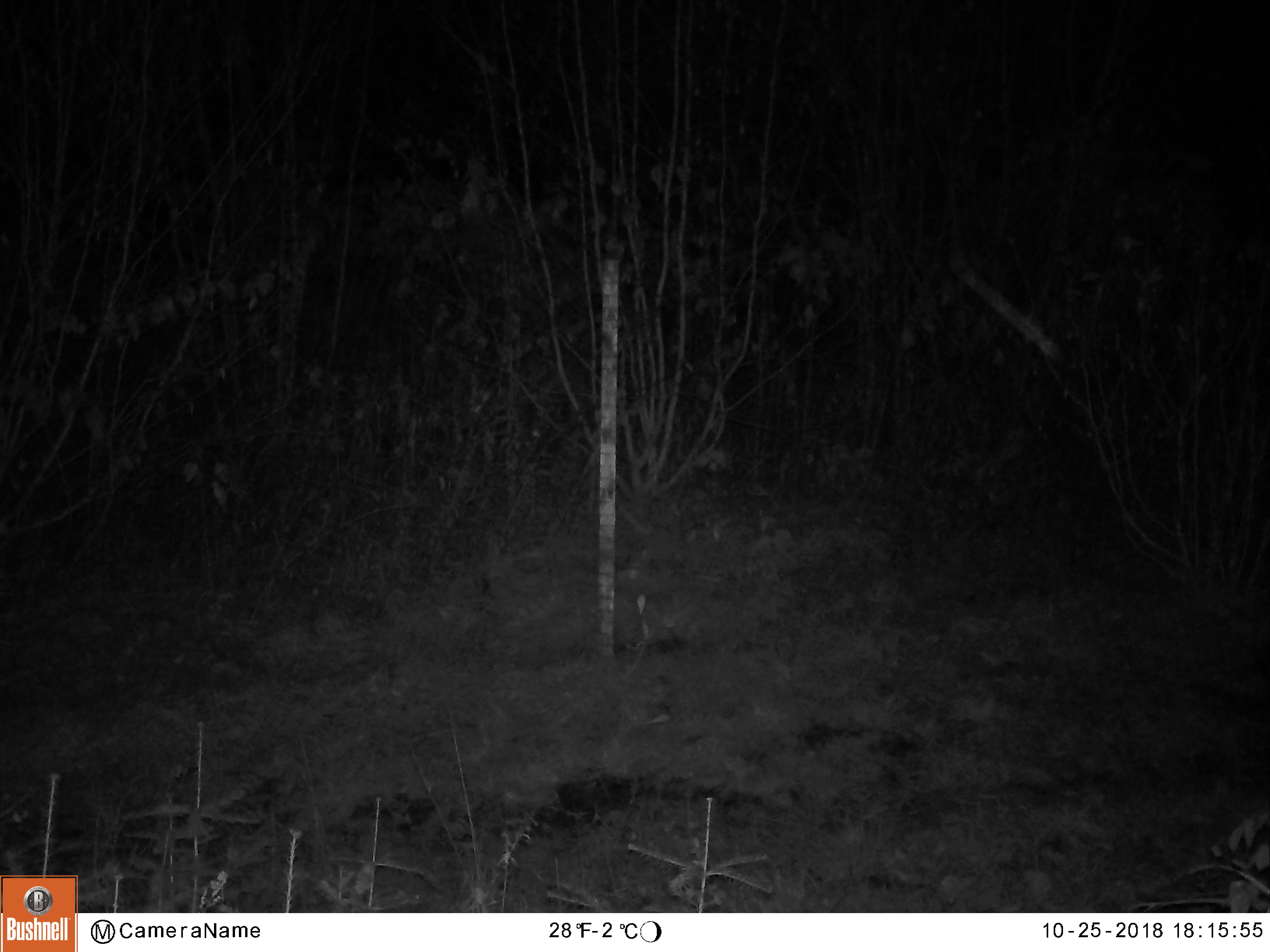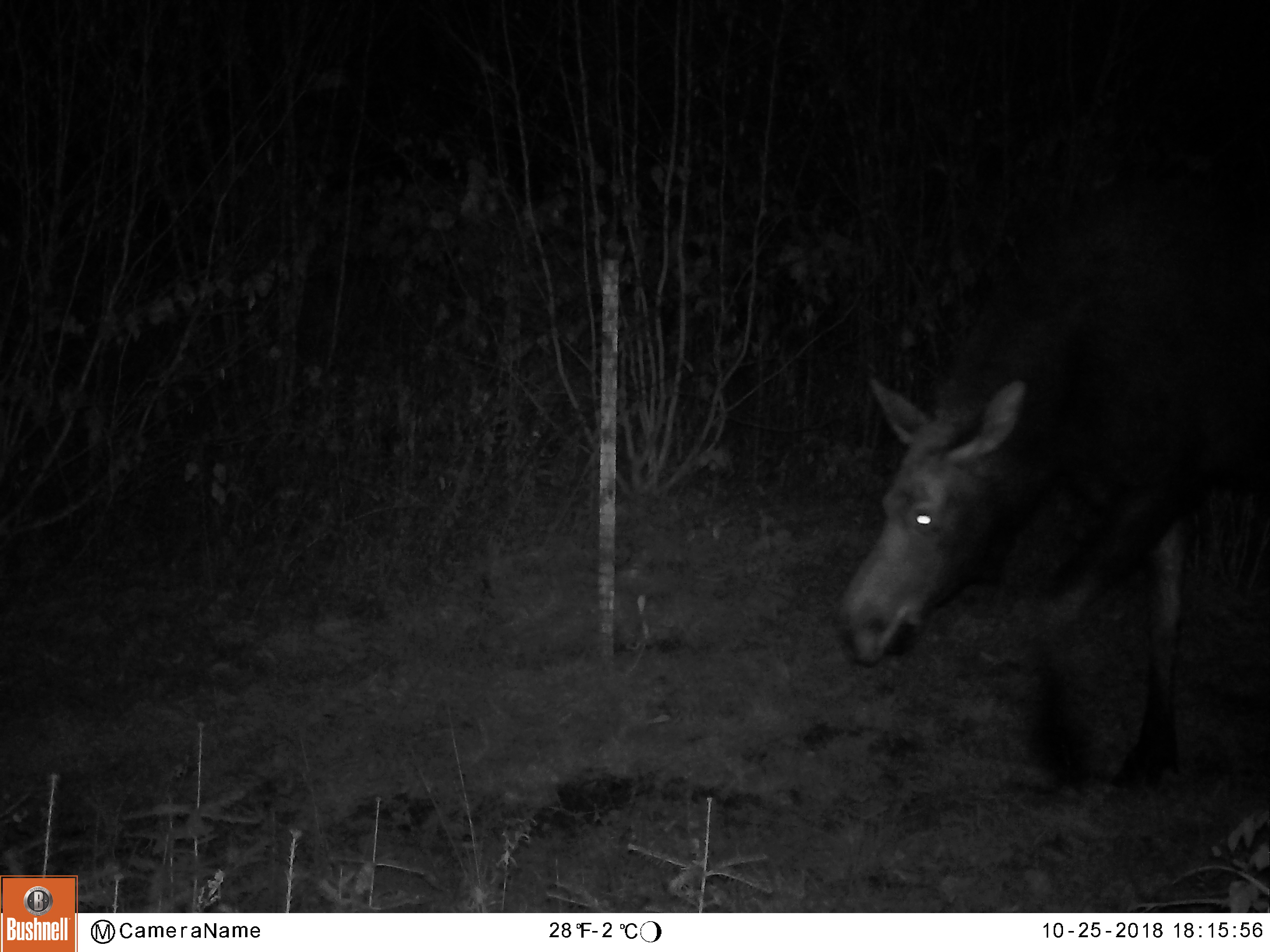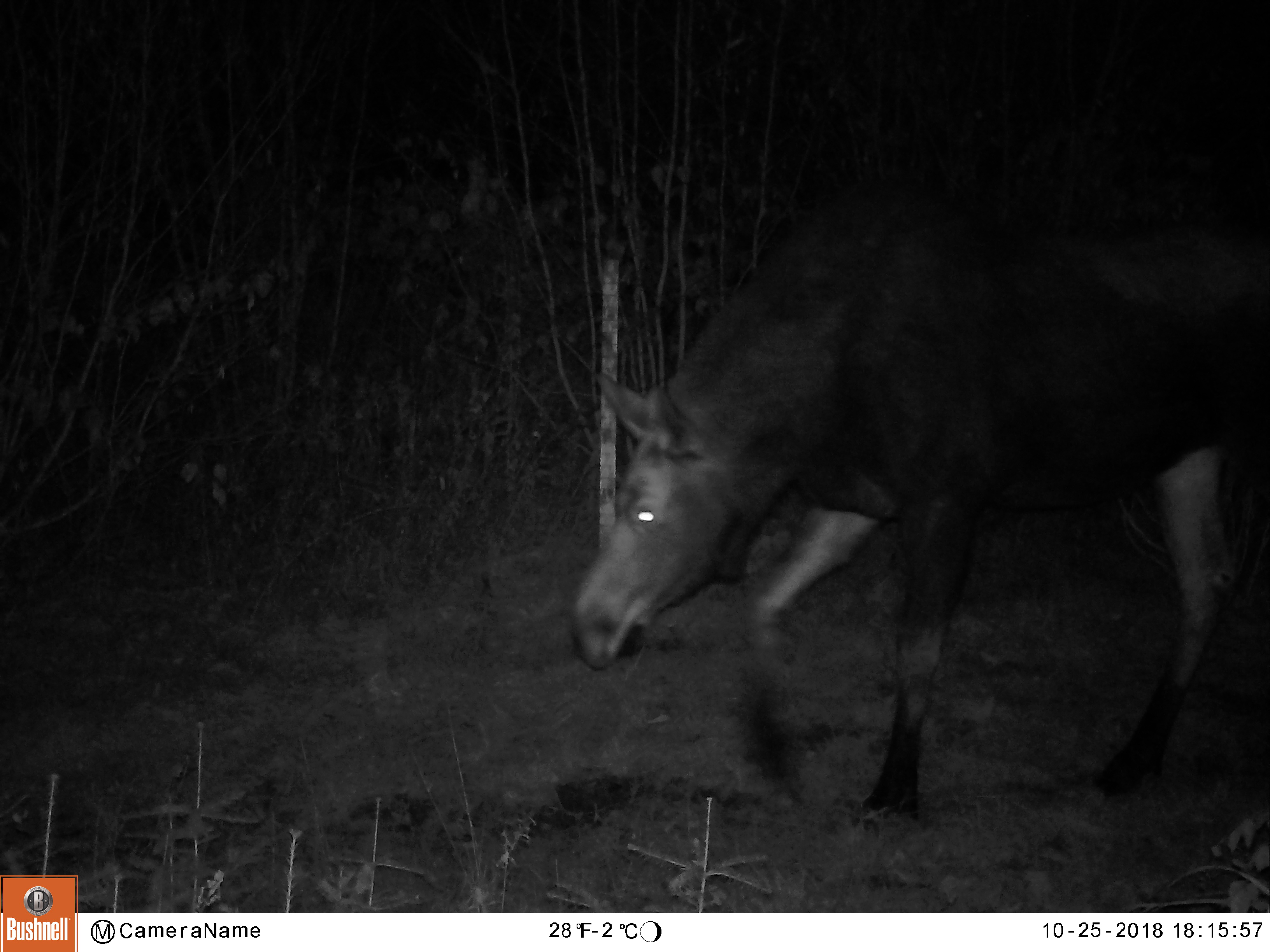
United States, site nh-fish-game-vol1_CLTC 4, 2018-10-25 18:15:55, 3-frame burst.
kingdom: Animalia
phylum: Chordata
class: Mammalia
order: Artiodactyla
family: Cervidae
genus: Alces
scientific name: Alces alces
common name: moose